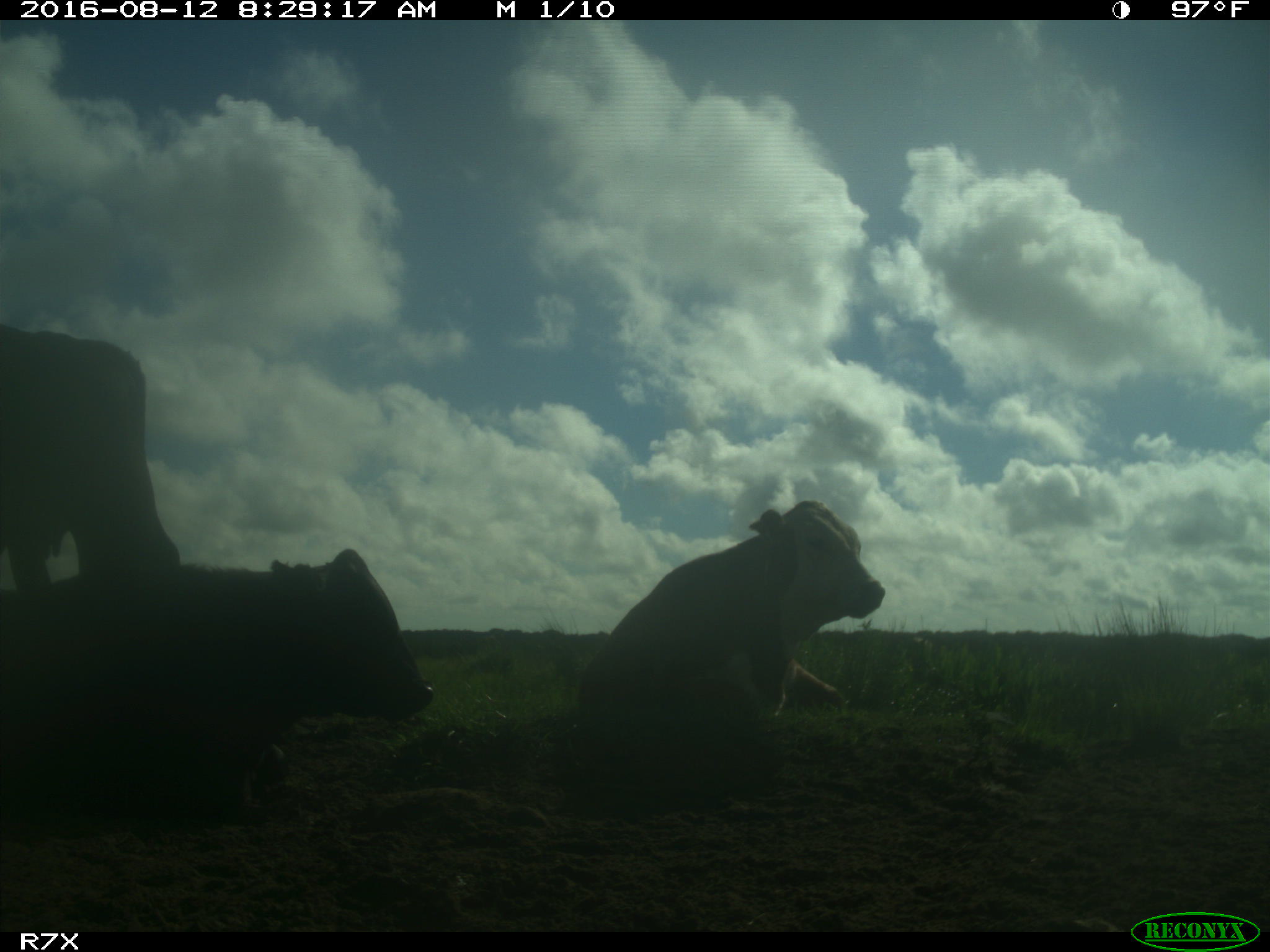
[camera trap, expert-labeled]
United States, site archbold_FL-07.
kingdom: Animalia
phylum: Chordata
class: Mammalia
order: Artiodactyla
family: Bovidae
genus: Bos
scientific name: Bos taurus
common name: domestic cow